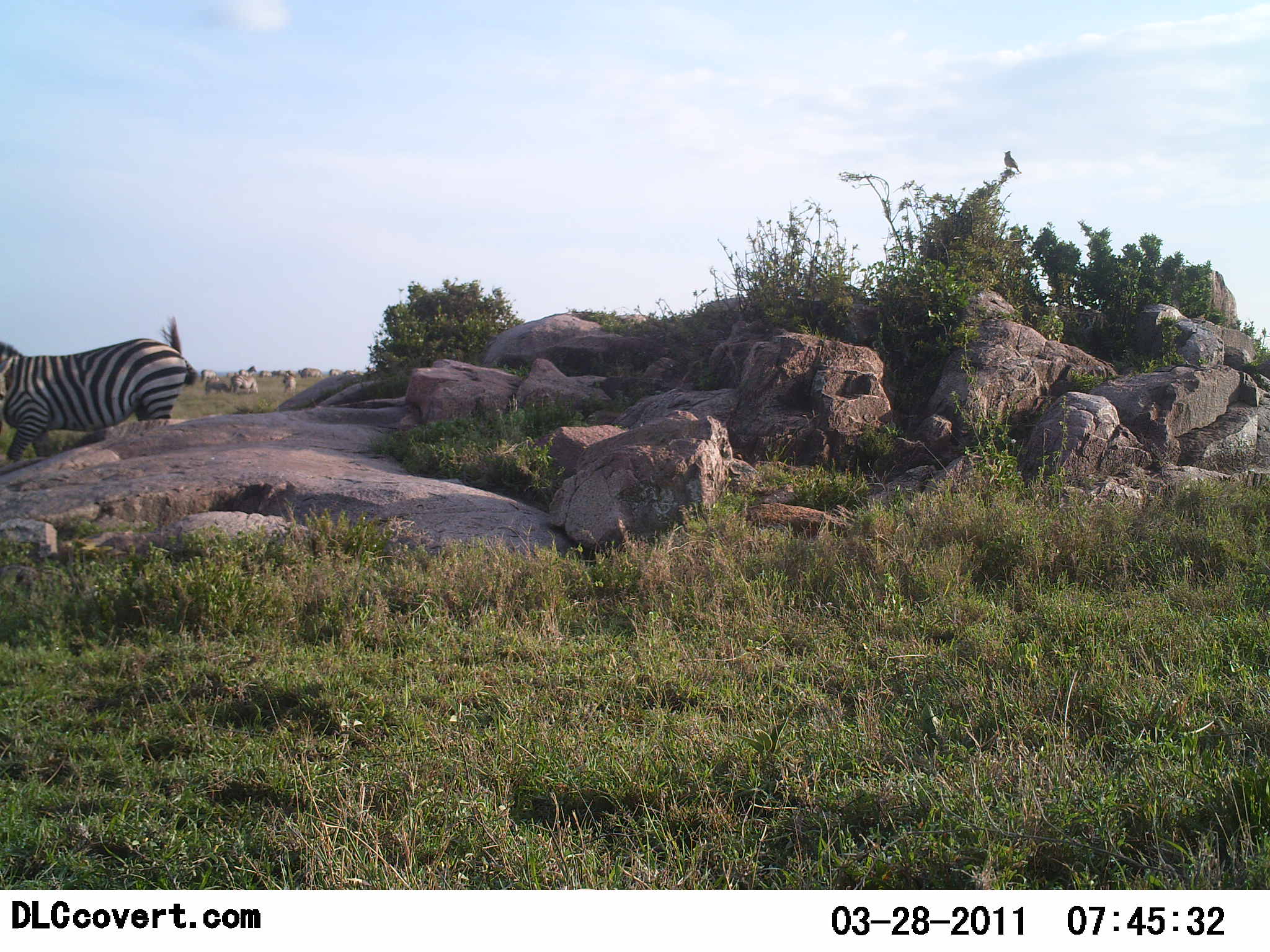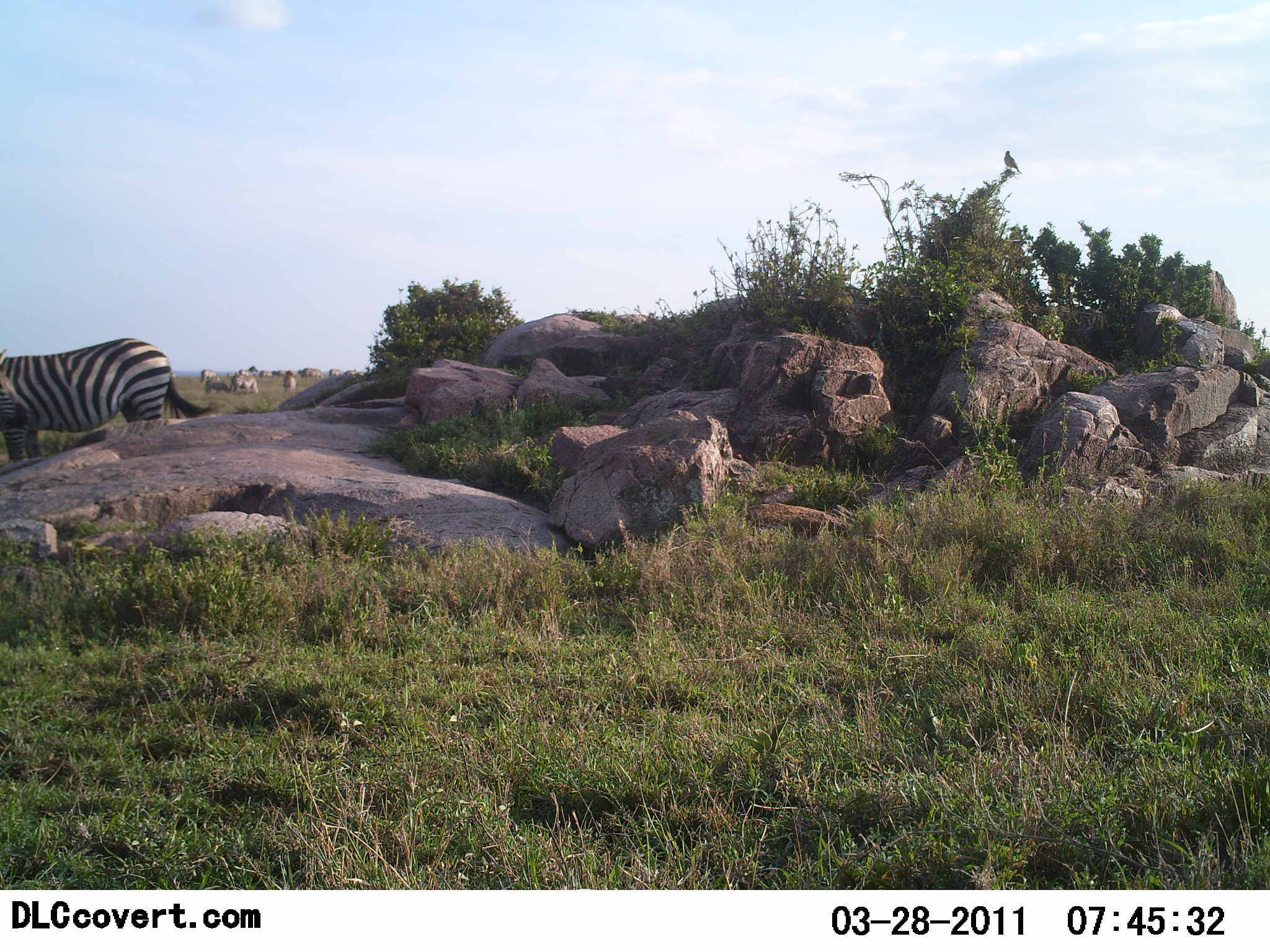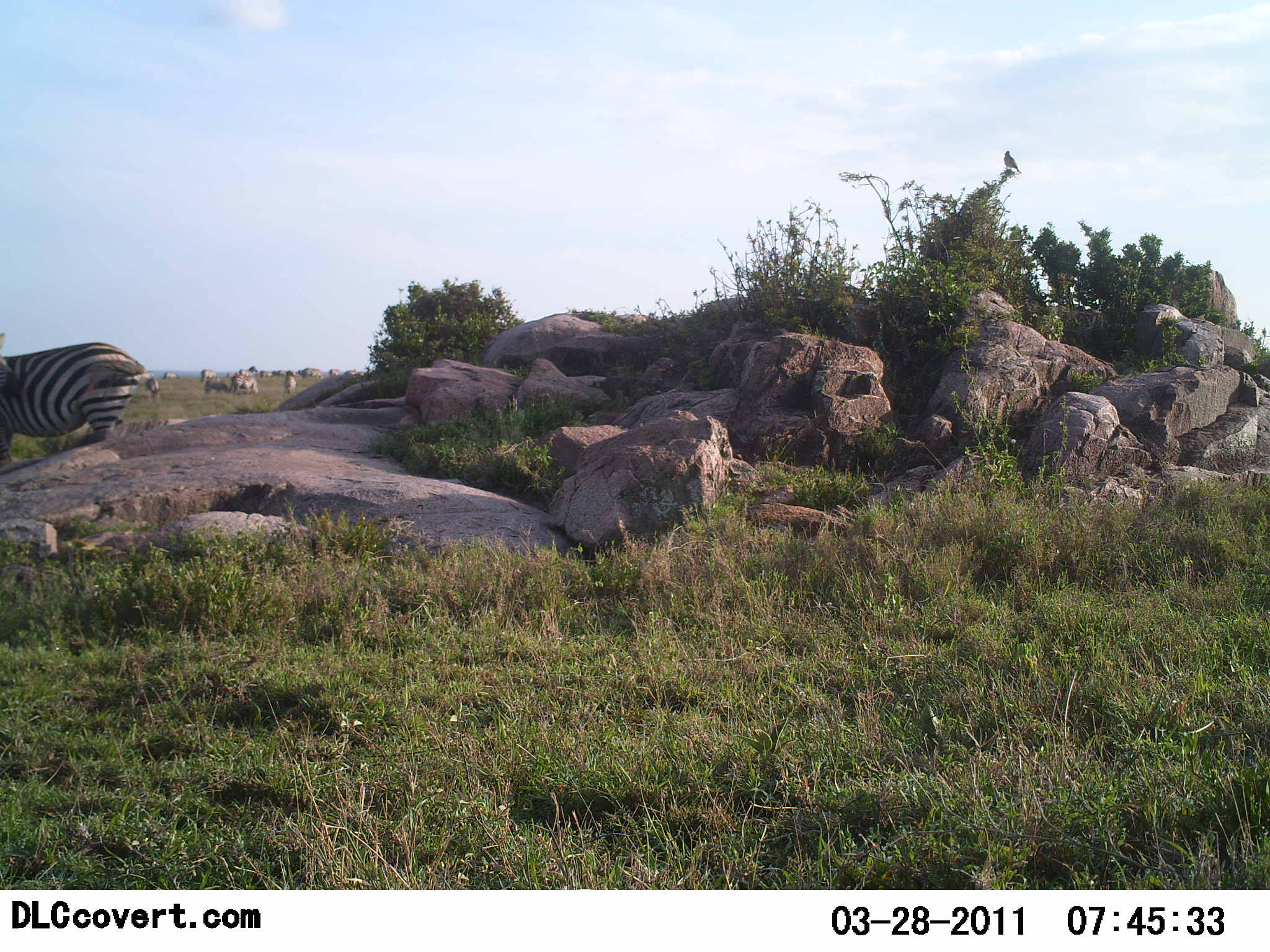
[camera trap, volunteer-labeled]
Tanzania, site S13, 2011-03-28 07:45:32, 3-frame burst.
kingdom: Animalia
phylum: Chordata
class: Mammalia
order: Perissodactyla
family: Equidae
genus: Equus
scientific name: Equus quagga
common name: plains zebra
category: zebra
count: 1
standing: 56%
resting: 0%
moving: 44%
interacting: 0%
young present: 0%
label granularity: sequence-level